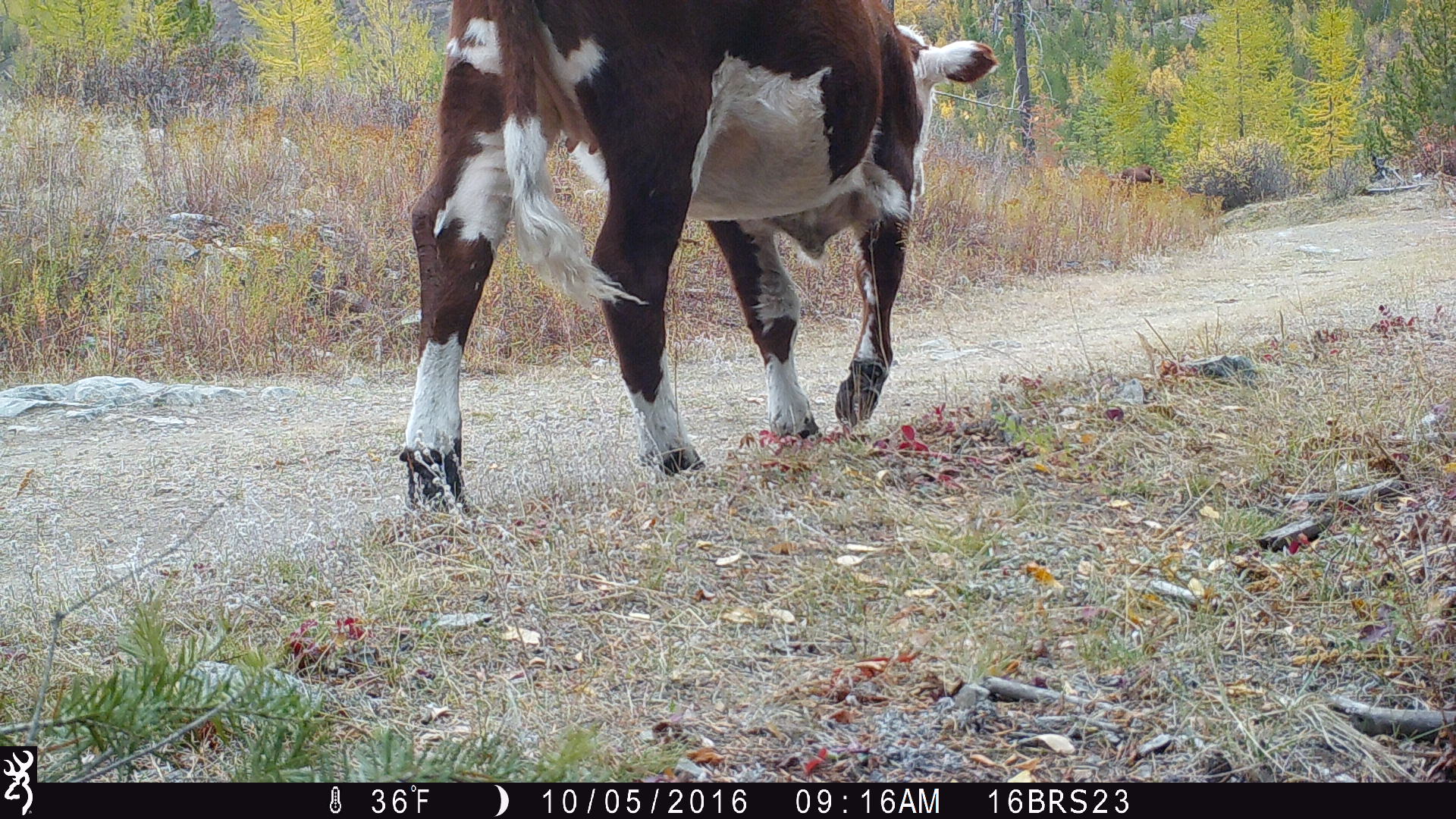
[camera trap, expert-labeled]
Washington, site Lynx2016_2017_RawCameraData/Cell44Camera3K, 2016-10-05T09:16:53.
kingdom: Animalia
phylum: Chordata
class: Mammalia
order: Artiodactyla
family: Bovidae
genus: Bos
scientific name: Bos taurus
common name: domestic cattle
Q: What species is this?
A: Domestic cattle (Bos taurus).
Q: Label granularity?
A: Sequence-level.